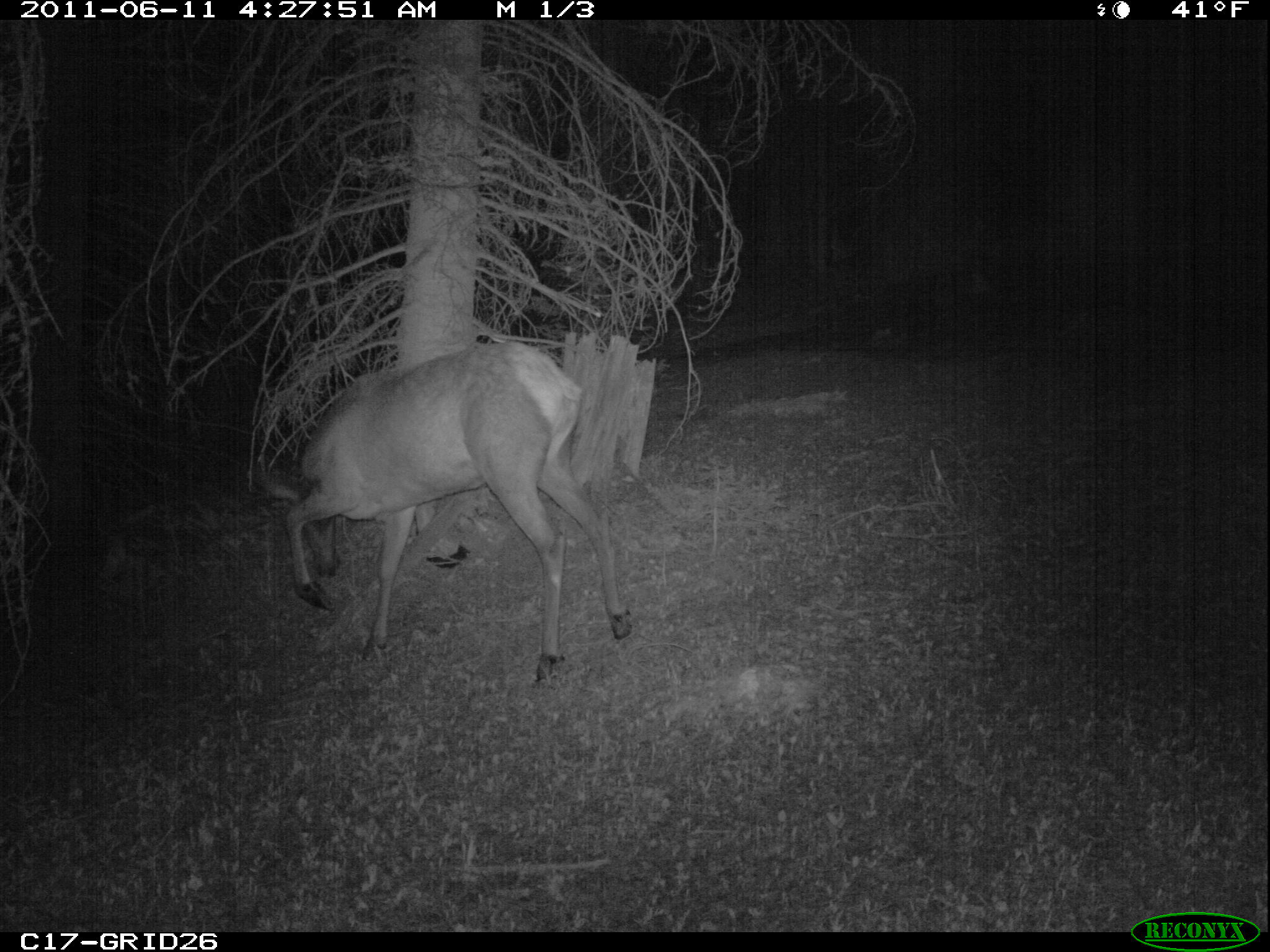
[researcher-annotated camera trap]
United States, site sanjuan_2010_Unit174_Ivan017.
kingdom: Animalia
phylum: Chordata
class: Mammalia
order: Artiodactyla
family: Cervidae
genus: Cervus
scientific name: Cervus elaphus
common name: red deer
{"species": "Cervus elaphus (red deer)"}